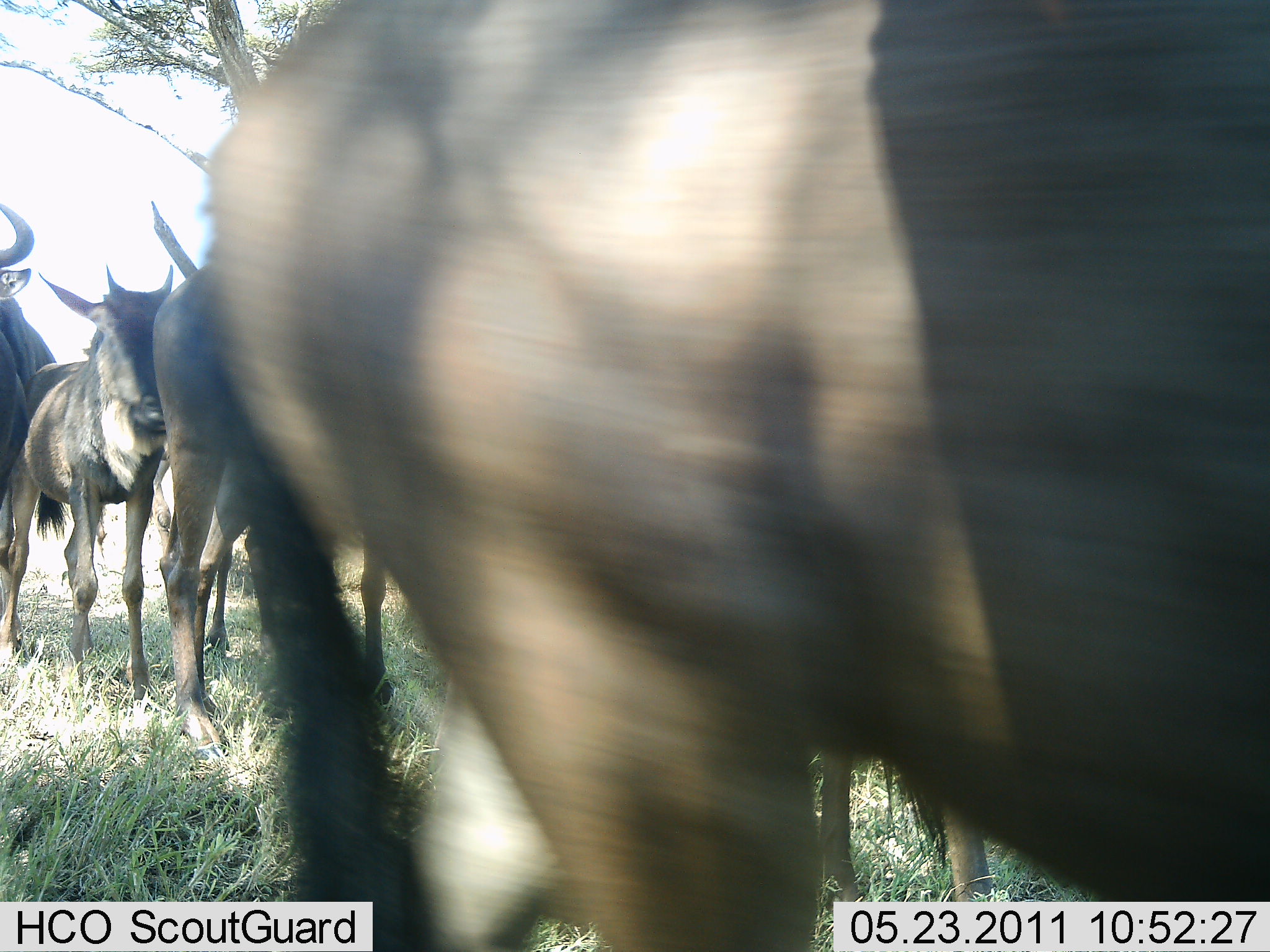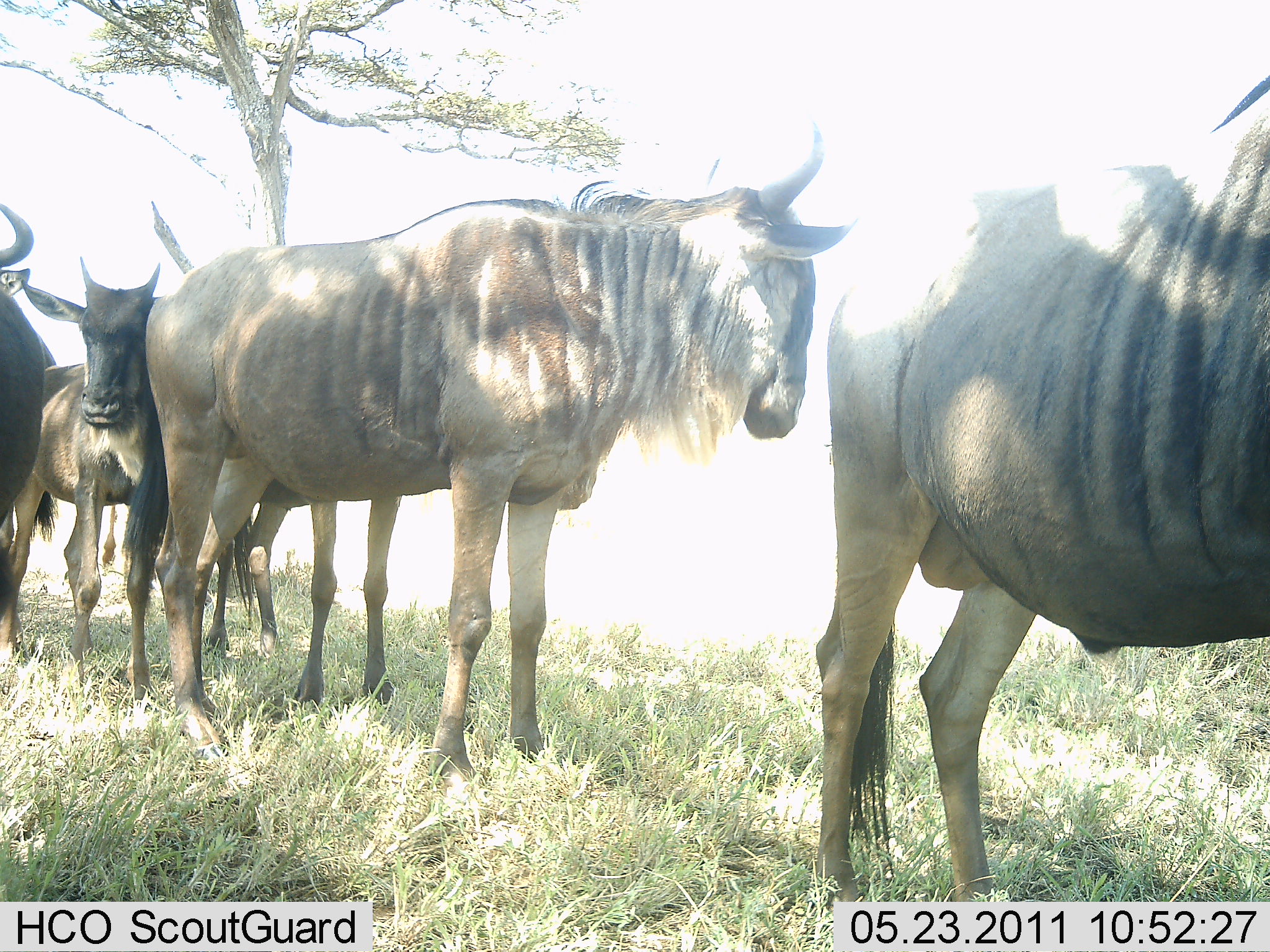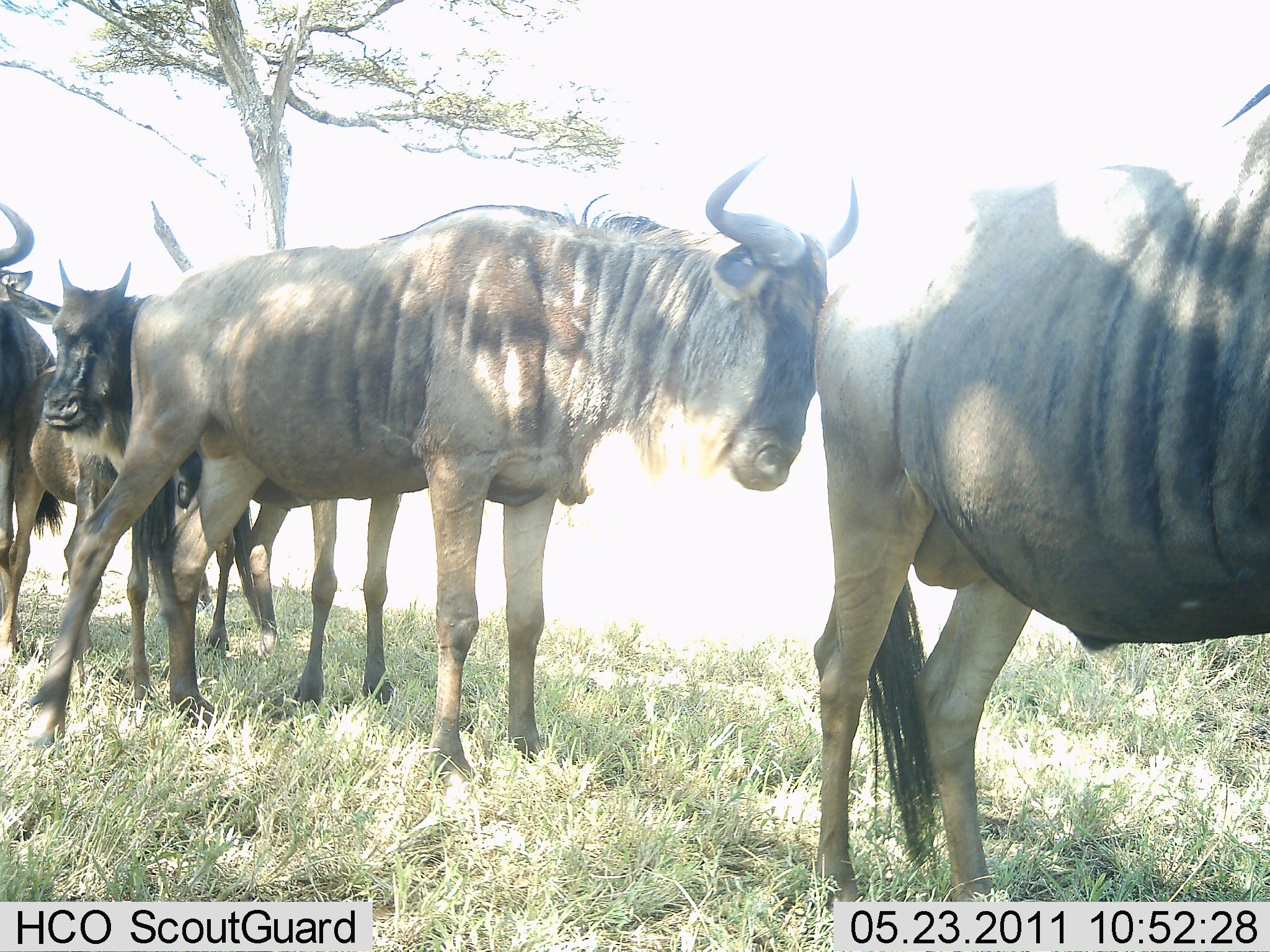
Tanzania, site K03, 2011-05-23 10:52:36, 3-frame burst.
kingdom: Animalia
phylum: Chordata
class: Mammalia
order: Artiodactyla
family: Bovidae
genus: Connochaetes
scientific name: Connochaetes taurinus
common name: blue wildebeest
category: wildebeest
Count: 5.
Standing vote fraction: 83%.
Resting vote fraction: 8%.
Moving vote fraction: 75%.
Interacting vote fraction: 0%.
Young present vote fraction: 33%.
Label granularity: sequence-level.